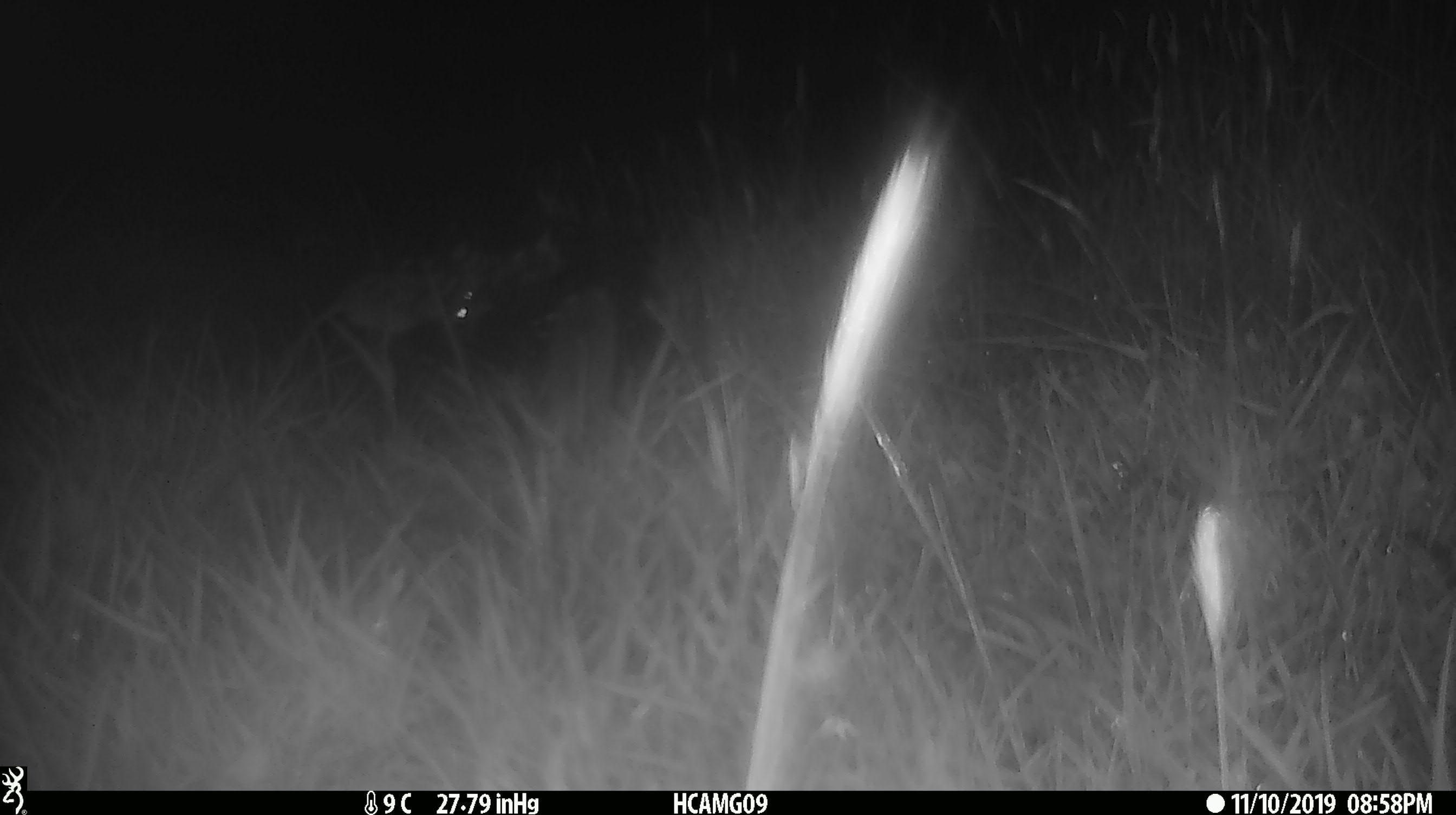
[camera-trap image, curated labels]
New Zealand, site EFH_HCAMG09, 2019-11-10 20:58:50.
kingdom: Animalia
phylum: Chordata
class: Mammalia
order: Rodentia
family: Muridae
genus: Mus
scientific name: Mus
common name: mouse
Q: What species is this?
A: Mouse (Mus).